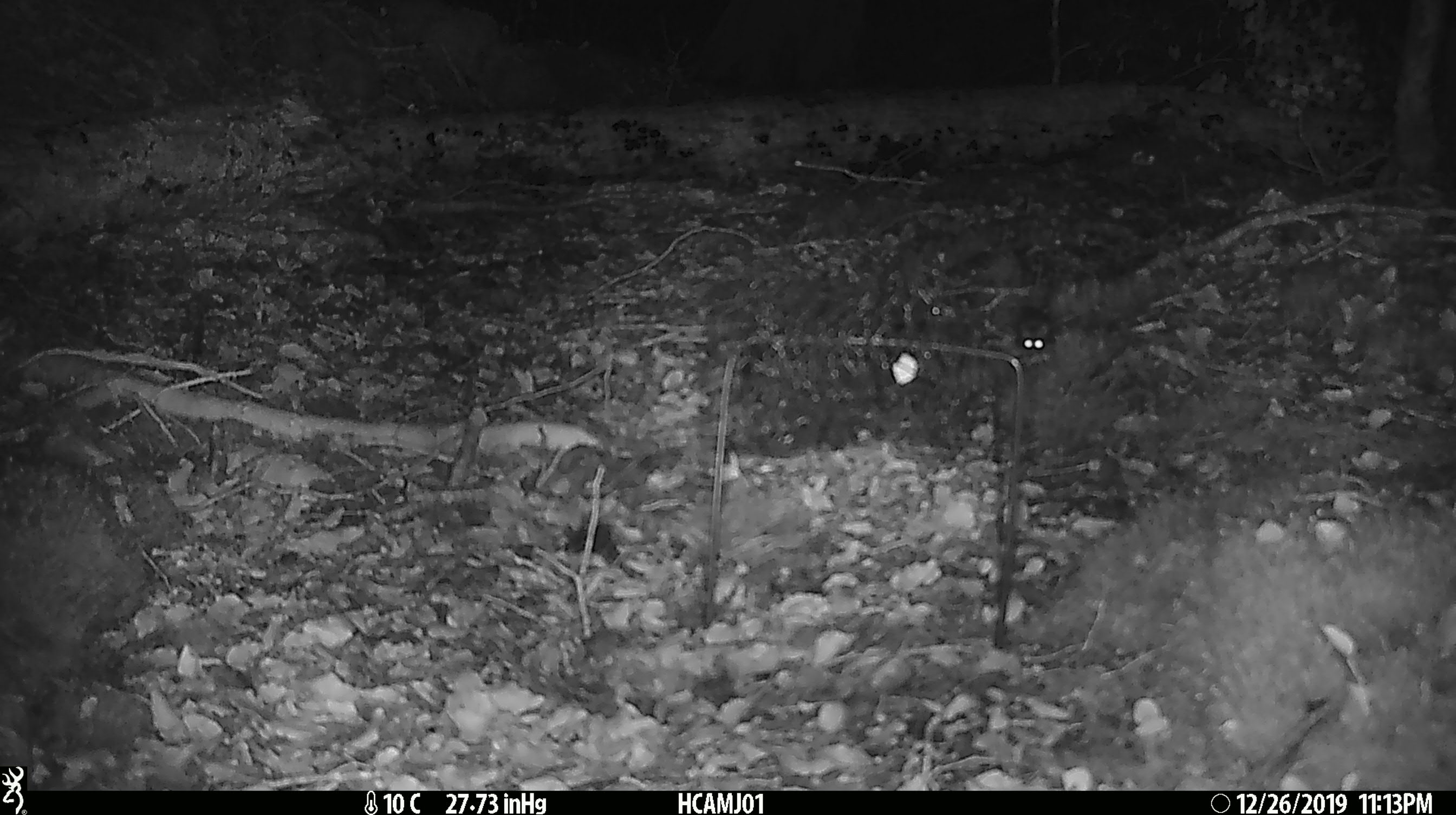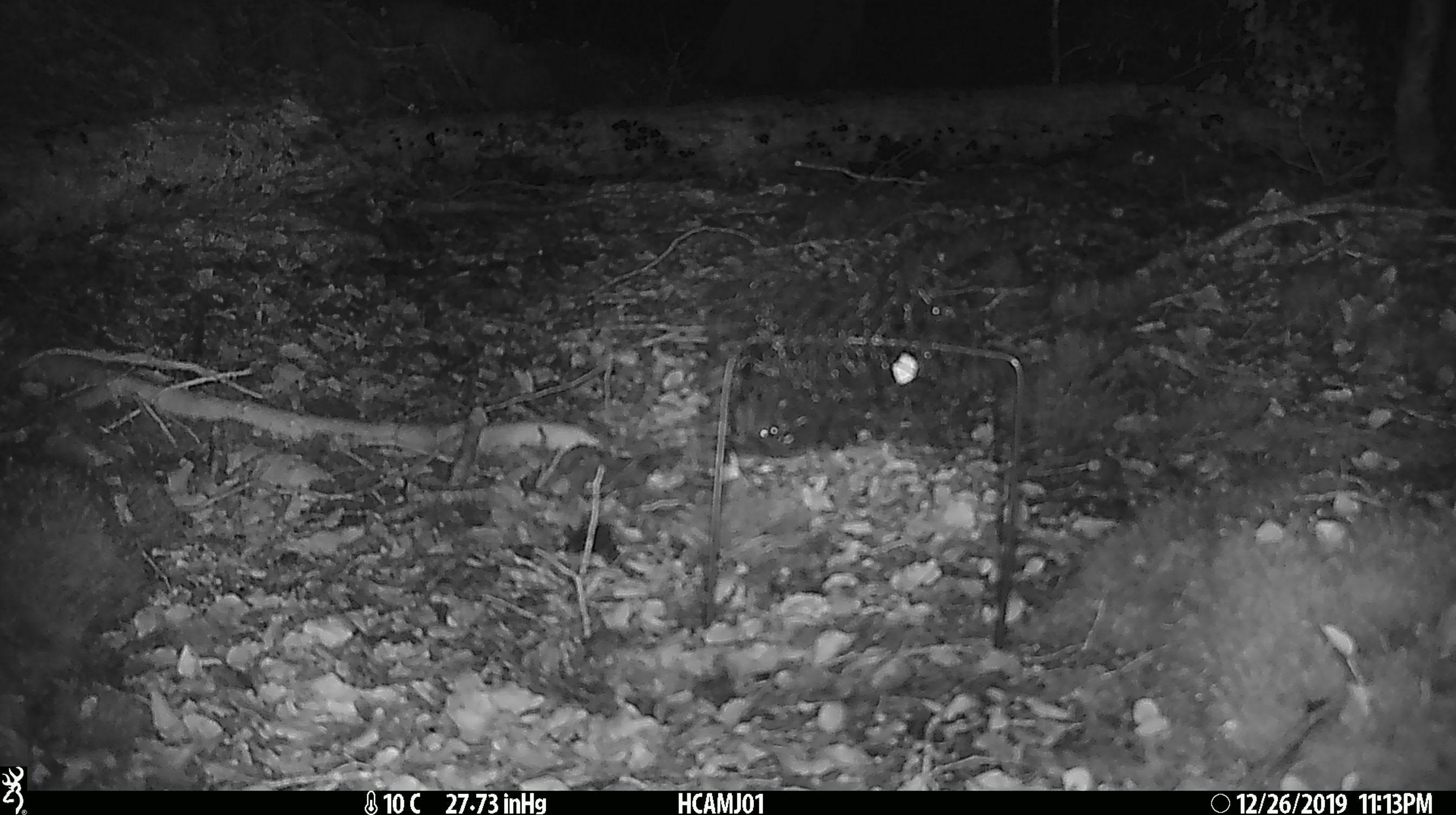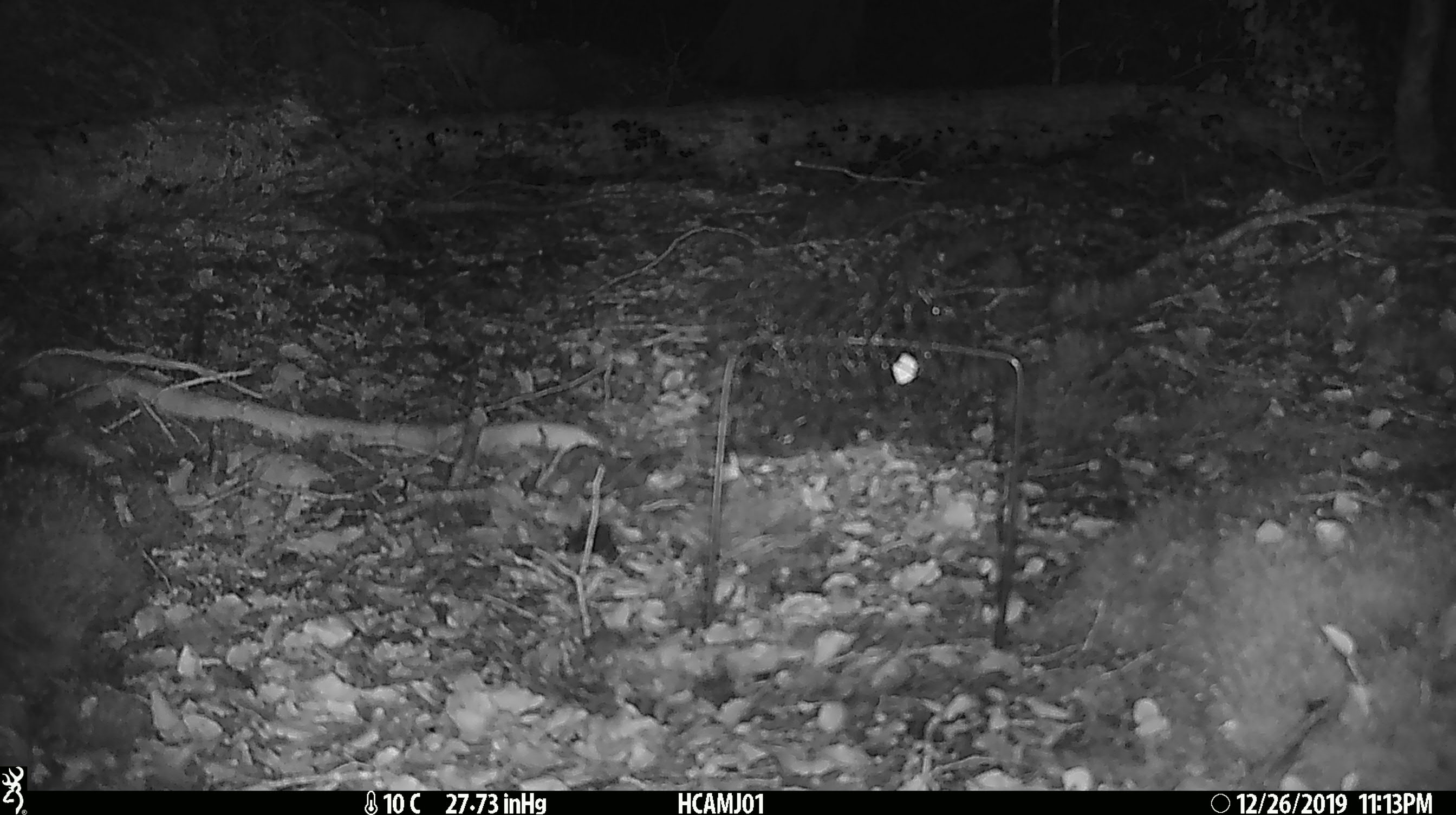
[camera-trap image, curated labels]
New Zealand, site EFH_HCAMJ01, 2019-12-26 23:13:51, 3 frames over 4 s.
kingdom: Animalia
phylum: Chordata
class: Mammalia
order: Rodentia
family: Muridae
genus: Mus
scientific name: Mus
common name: mouse